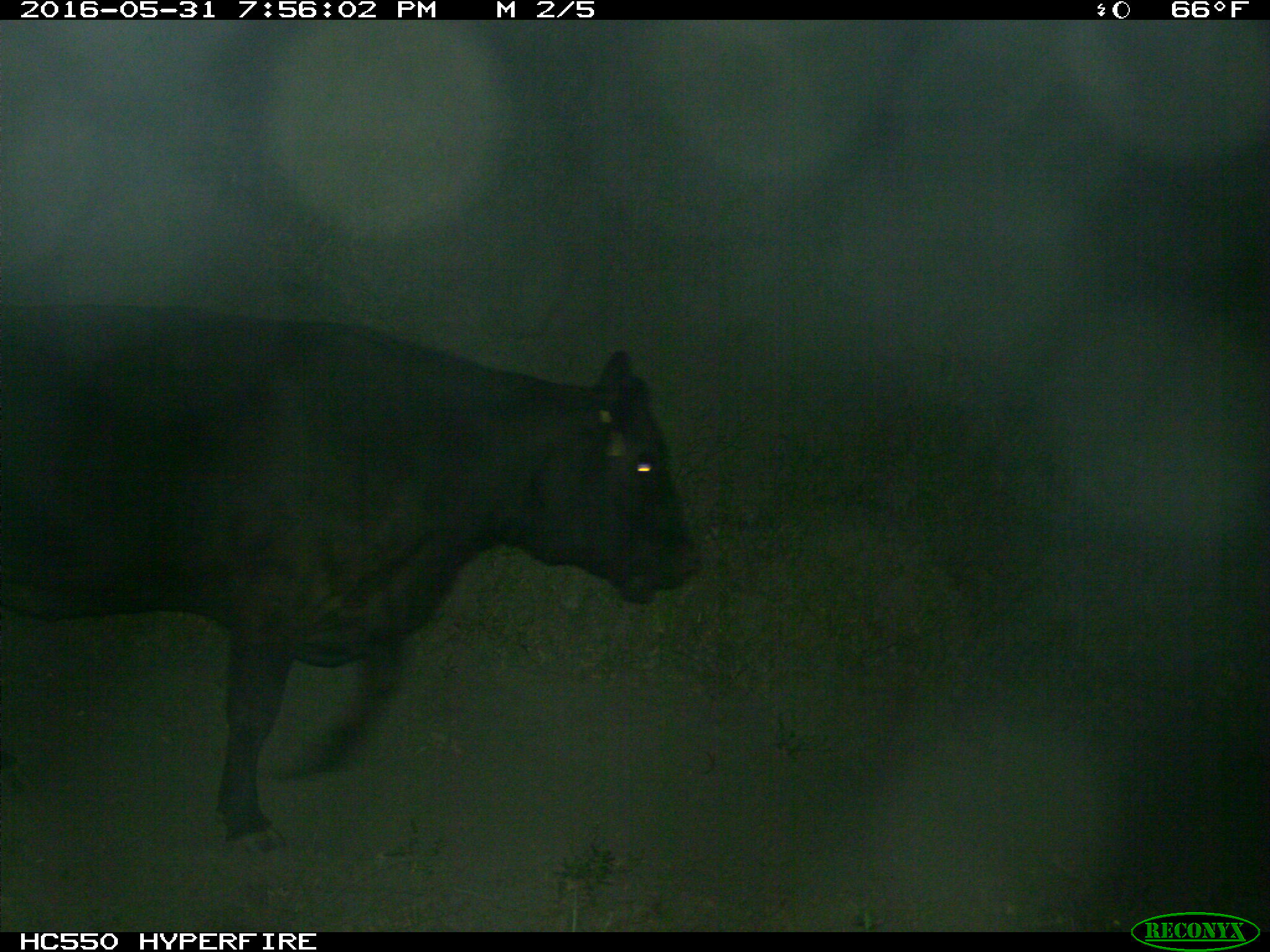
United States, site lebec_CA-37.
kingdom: Animalia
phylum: Chordata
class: Mammalia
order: Artiodactyla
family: Bovidae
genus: Bos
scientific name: Bos taurus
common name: domestic cow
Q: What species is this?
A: Bos taurus (domestic cow).